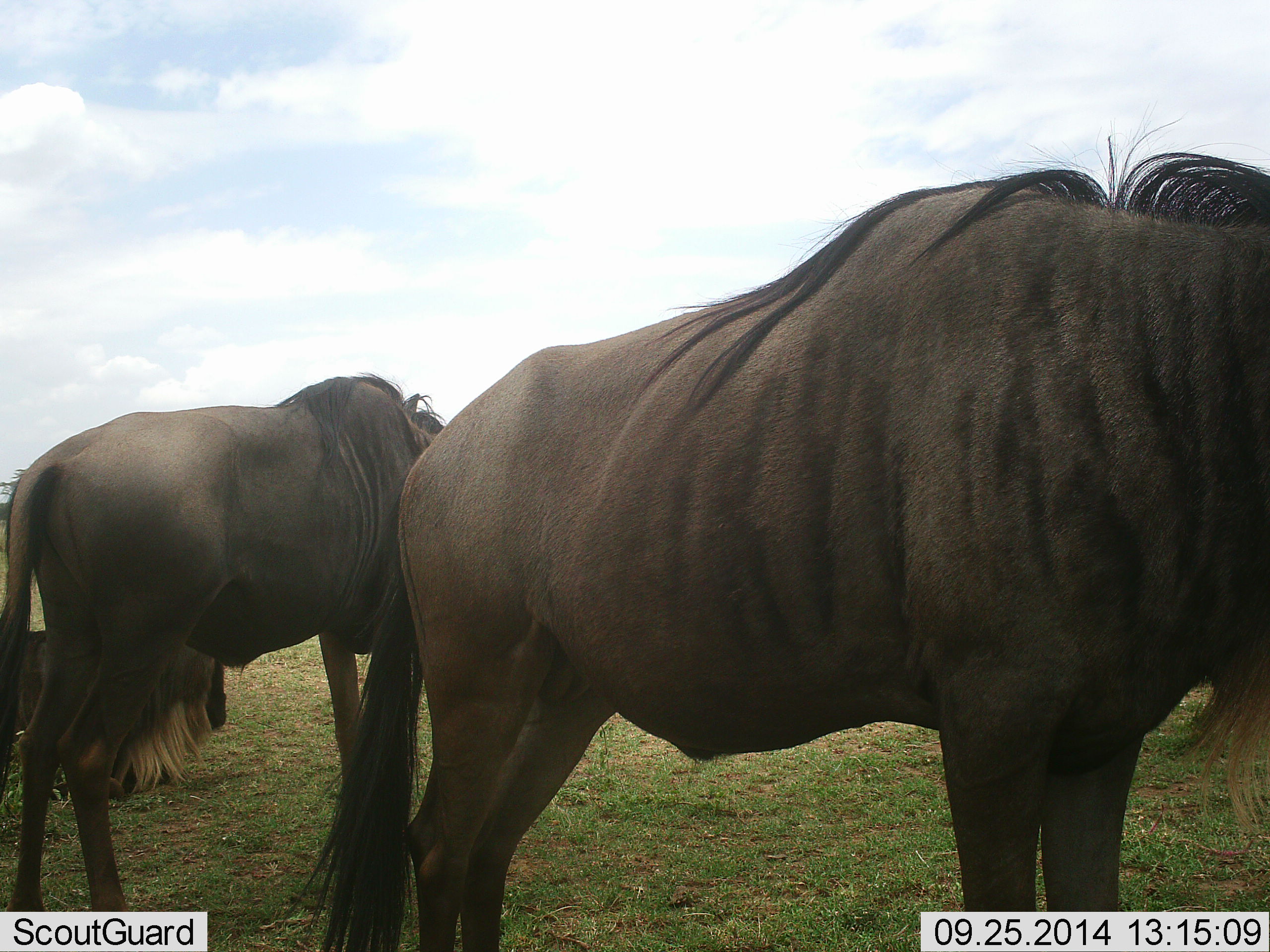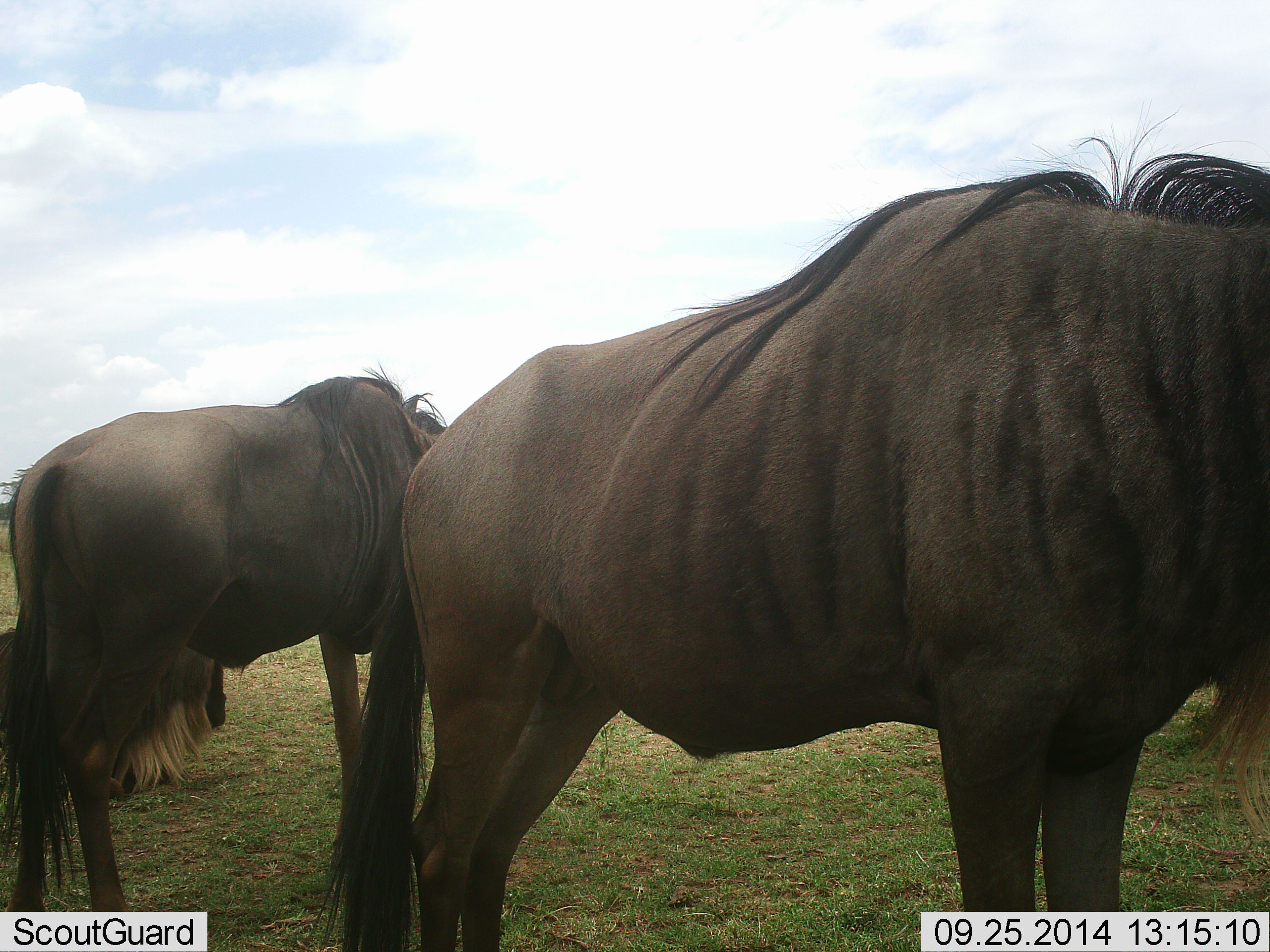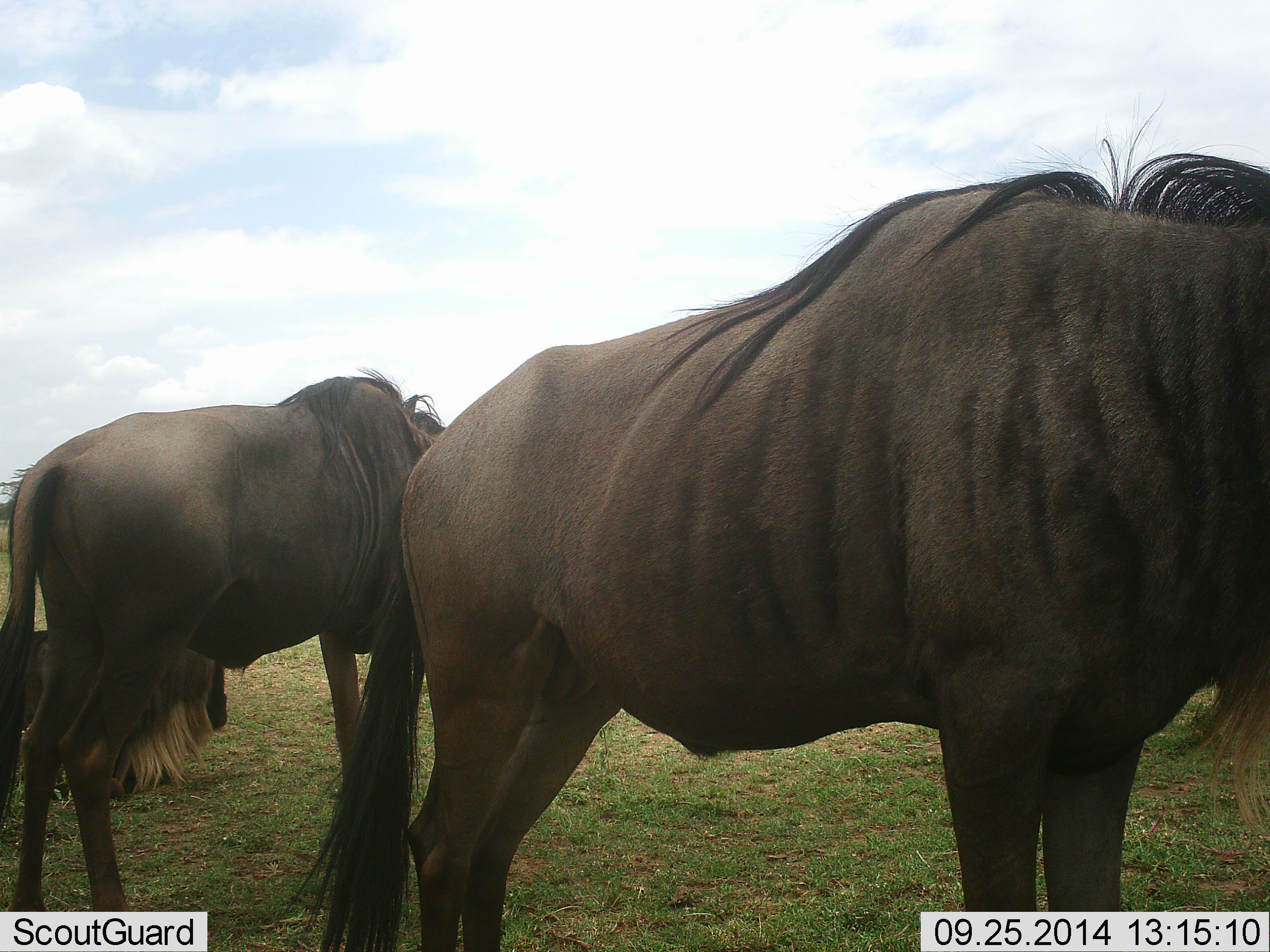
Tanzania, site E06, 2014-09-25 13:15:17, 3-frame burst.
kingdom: Animalia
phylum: Chordata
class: Mammalia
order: Artiodactyla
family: Bovidae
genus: Connochaetes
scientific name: Connochaetes taurinus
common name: blue wildebeest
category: wildebeest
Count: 3.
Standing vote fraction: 100%.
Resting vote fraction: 50%.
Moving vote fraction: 0%.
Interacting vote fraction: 0%.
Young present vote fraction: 0%.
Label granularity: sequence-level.